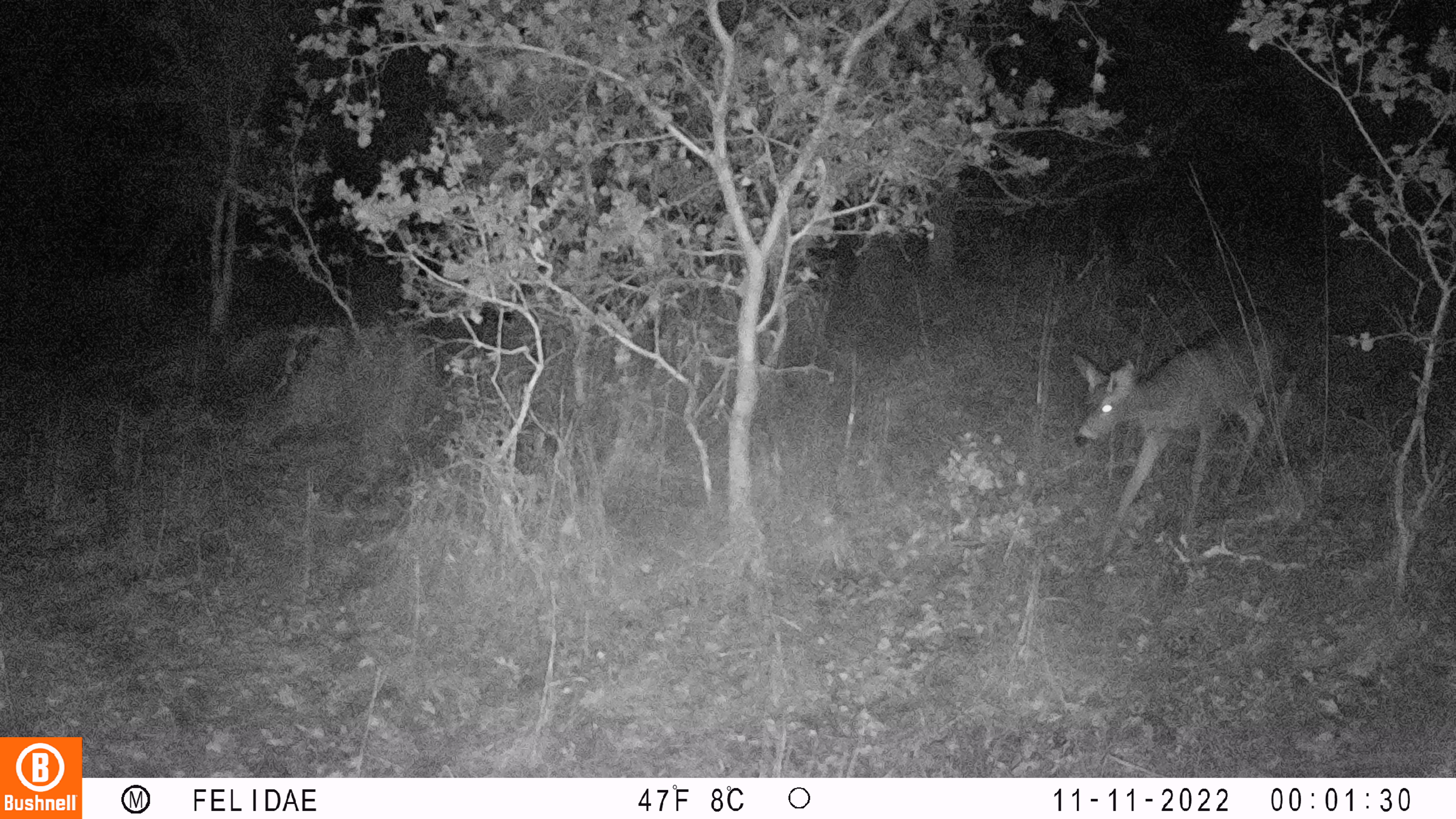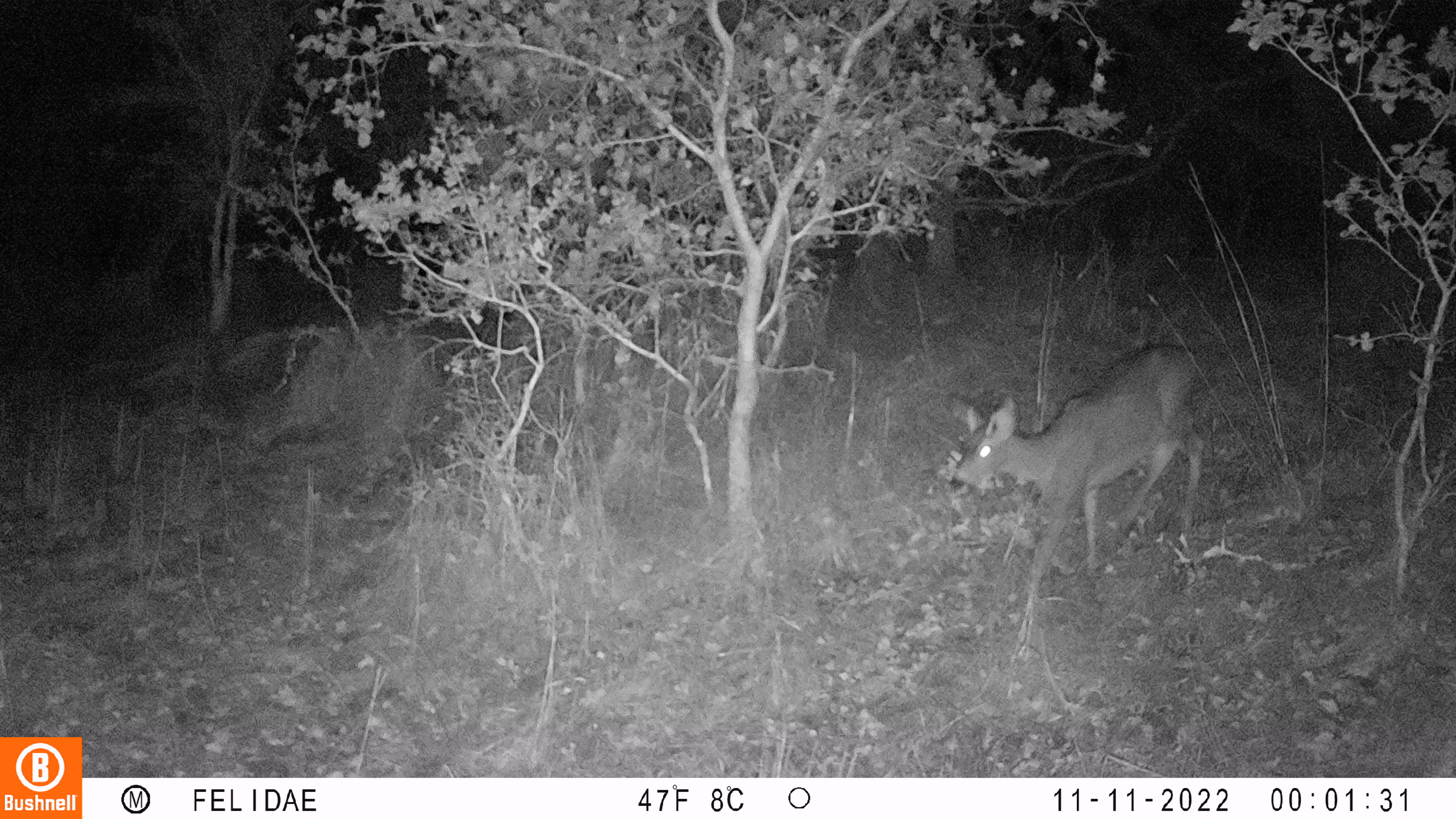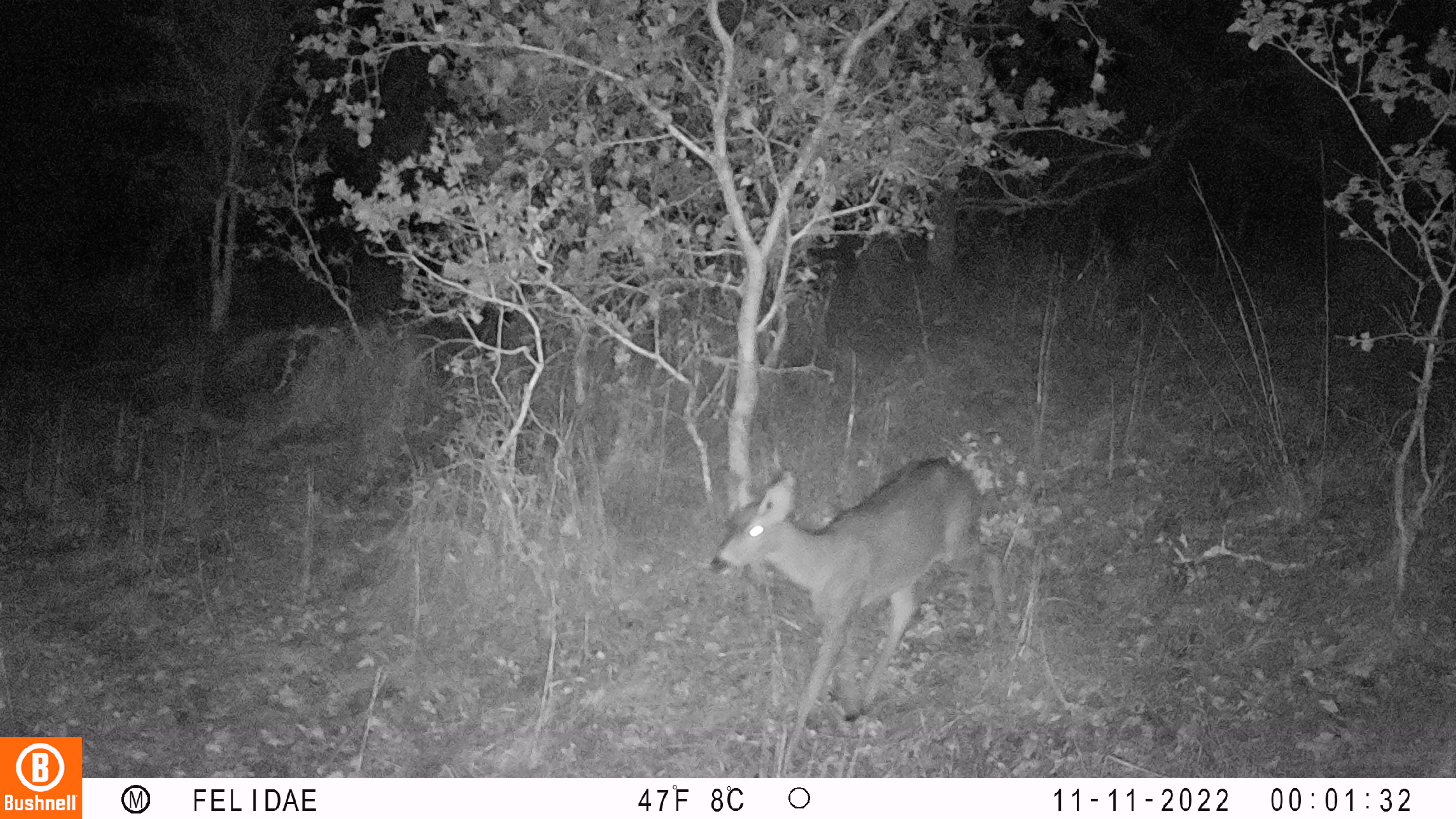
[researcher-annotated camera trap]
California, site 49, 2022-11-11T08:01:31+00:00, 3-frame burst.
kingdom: Animalia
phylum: Chordata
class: Mammalia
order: Artiodactyla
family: Cervidae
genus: Odocoileus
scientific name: Odocoileus hemionus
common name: mule deer